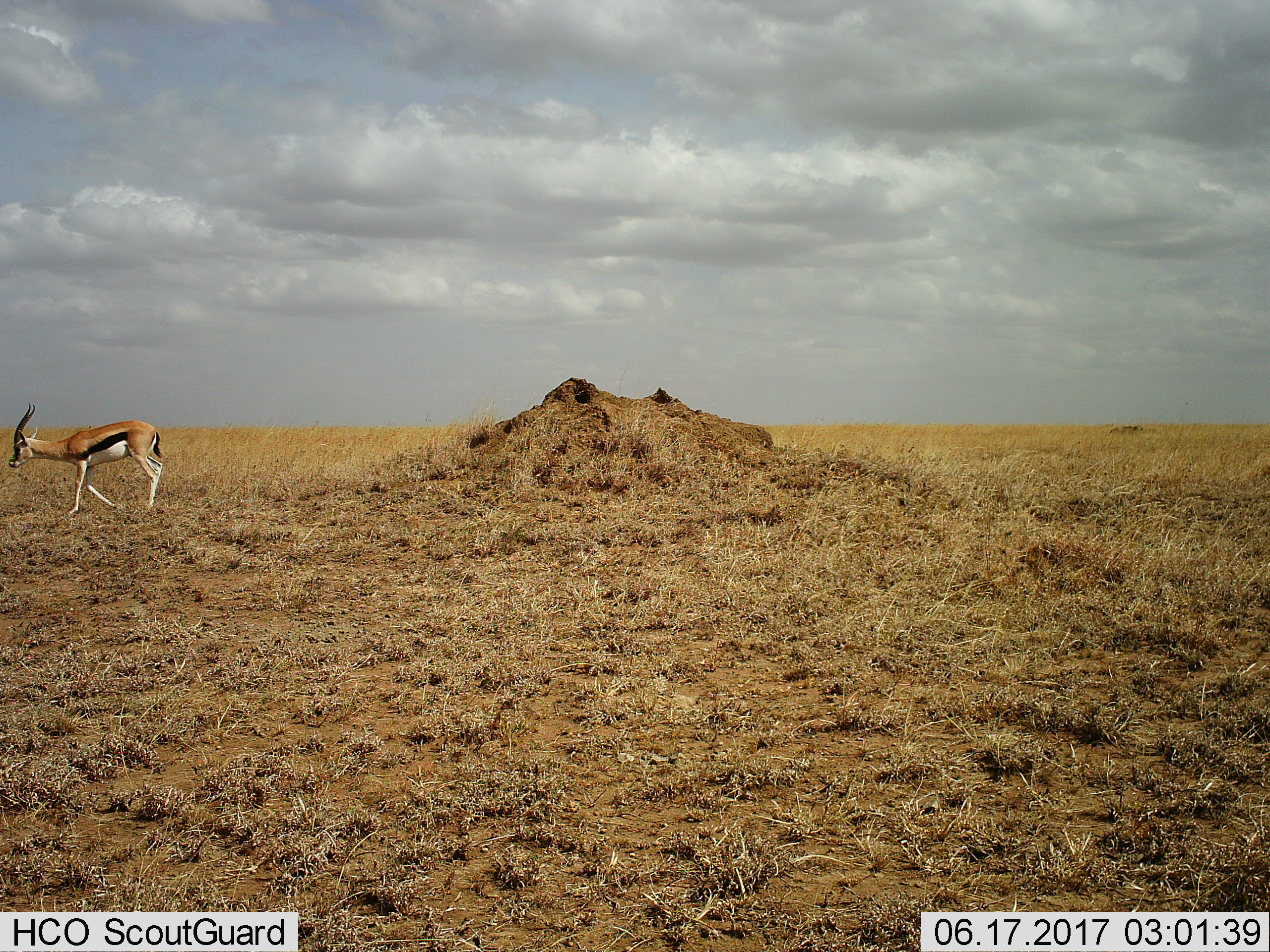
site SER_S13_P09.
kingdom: Animalia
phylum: Chordata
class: Mammalia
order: Artiodactyla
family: Bovidae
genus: Eudorcas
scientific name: Eudorcas thomsonii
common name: thomson's gazelle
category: gazellethomsons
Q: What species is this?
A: Gazellethomsons (thomson's gazelle) (Eudorcas thomsonii).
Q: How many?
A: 1.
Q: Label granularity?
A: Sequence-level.